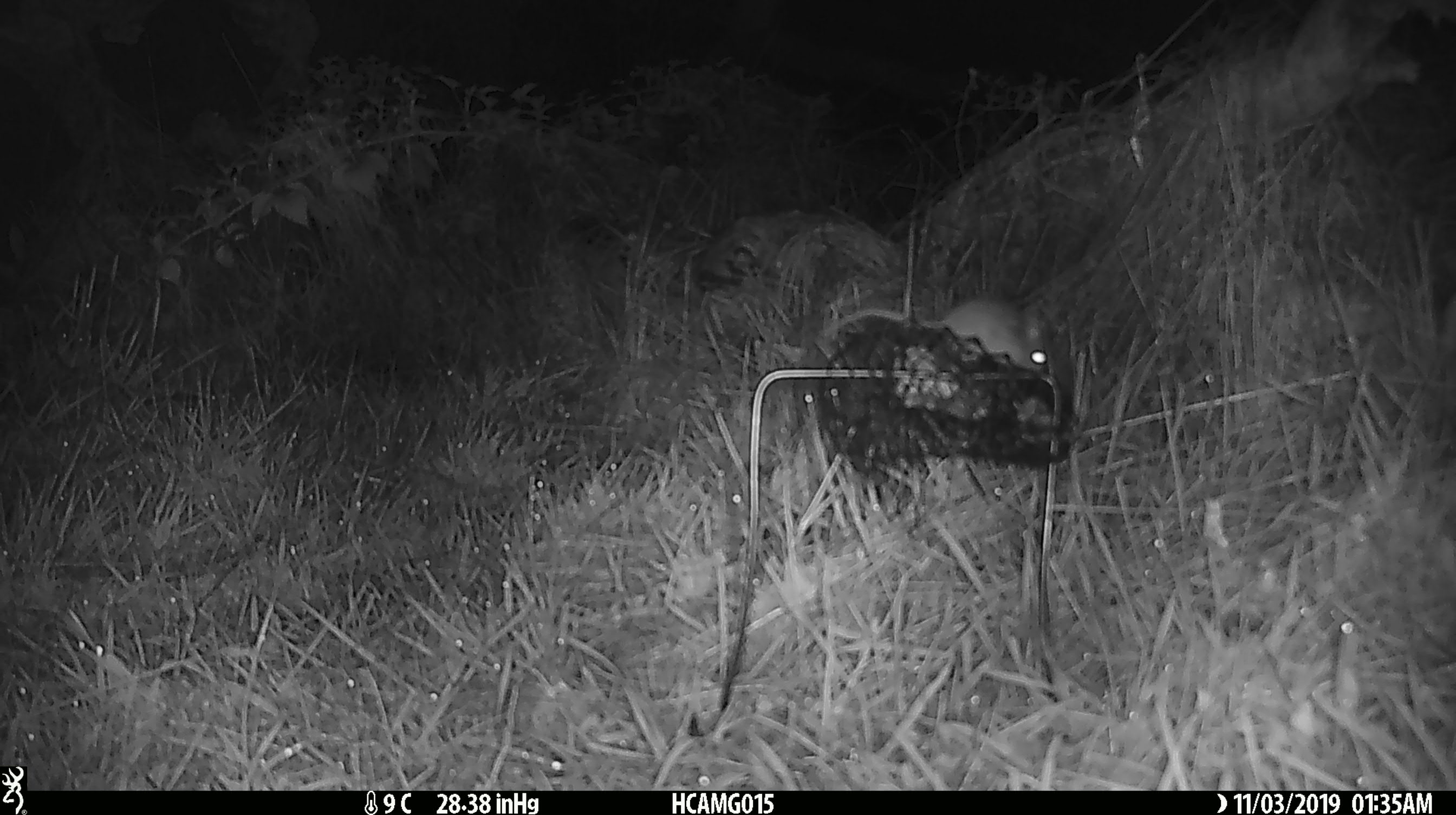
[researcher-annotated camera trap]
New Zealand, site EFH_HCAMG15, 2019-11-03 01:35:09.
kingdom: Animalia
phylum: Chordata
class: Mammalia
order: Rodentia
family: Muridae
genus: Mus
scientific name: Mus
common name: mouse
Mouse (Mus).